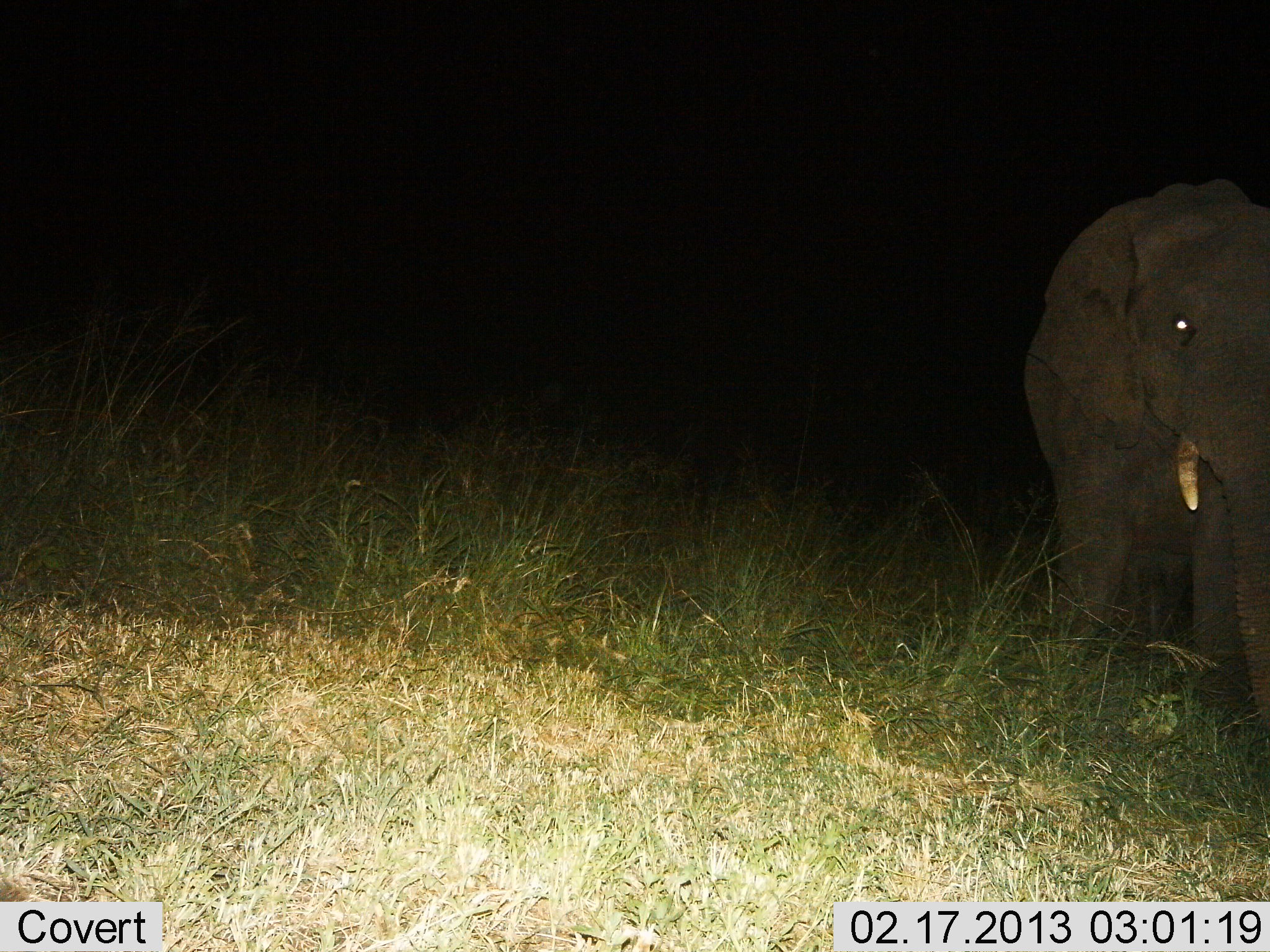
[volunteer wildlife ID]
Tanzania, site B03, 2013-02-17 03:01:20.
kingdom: Animalia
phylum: Chordata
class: Mammalia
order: Proboscidea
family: Elephantidae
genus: Loxodonta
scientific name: Loxodonta africana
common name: african bush elephant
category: elephant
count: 1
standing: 68%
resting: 0%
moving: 34%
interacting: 0%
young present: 2%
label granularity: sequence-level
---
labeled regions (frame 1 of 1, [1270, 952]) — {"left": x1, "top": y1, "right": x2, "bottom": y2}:
animal: {"left": 1019, "top": 165, "right": 1270, "bottom": 772}